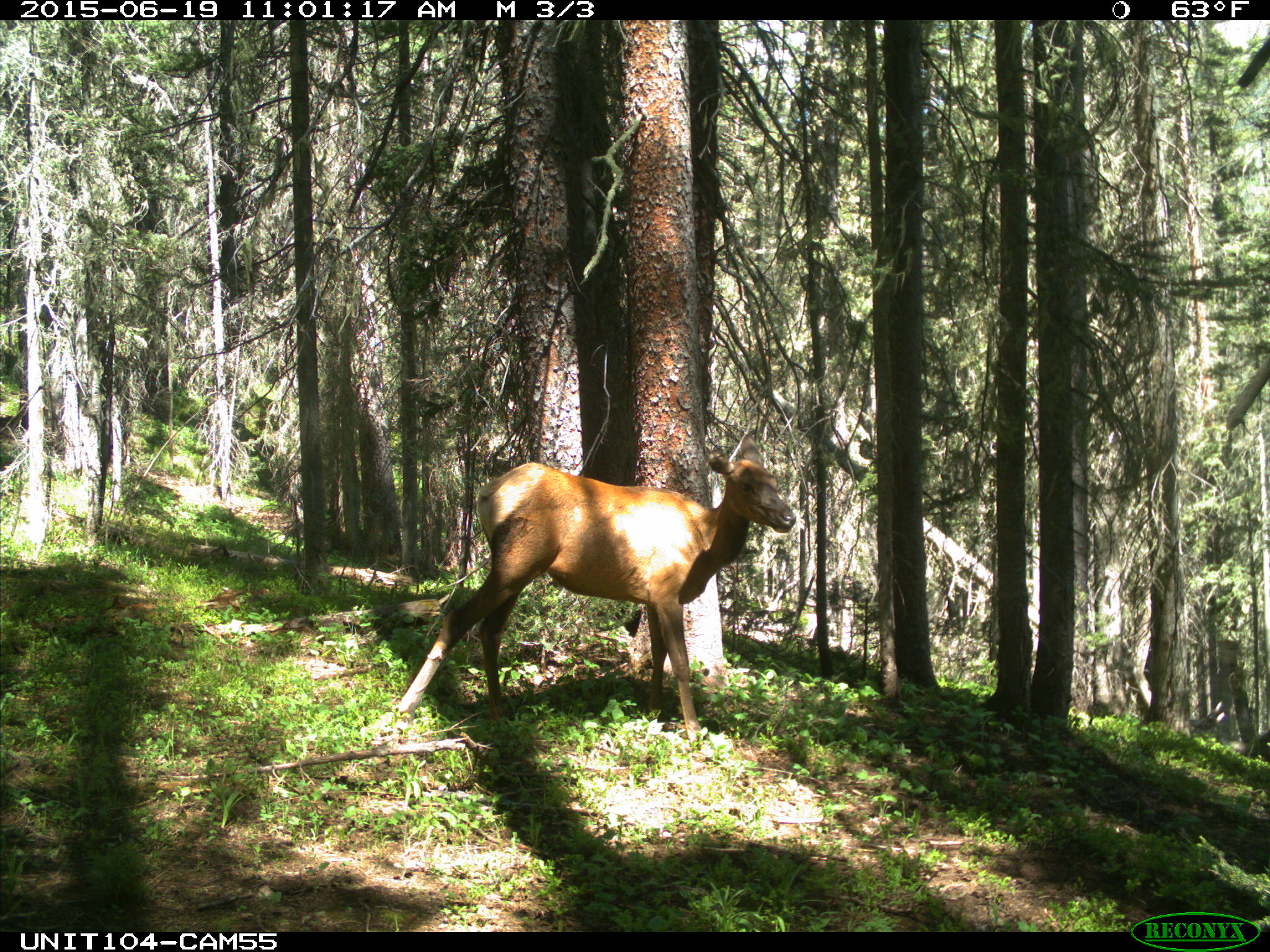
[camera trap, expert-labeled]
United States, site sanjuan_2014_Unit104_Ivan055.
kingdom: Animalia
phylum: Chordata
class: Mammalia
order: Artiodactyla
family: Cervidae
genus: Cervus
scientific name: Cervus elaphus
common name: red deer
Cervus elaphus (red deer).